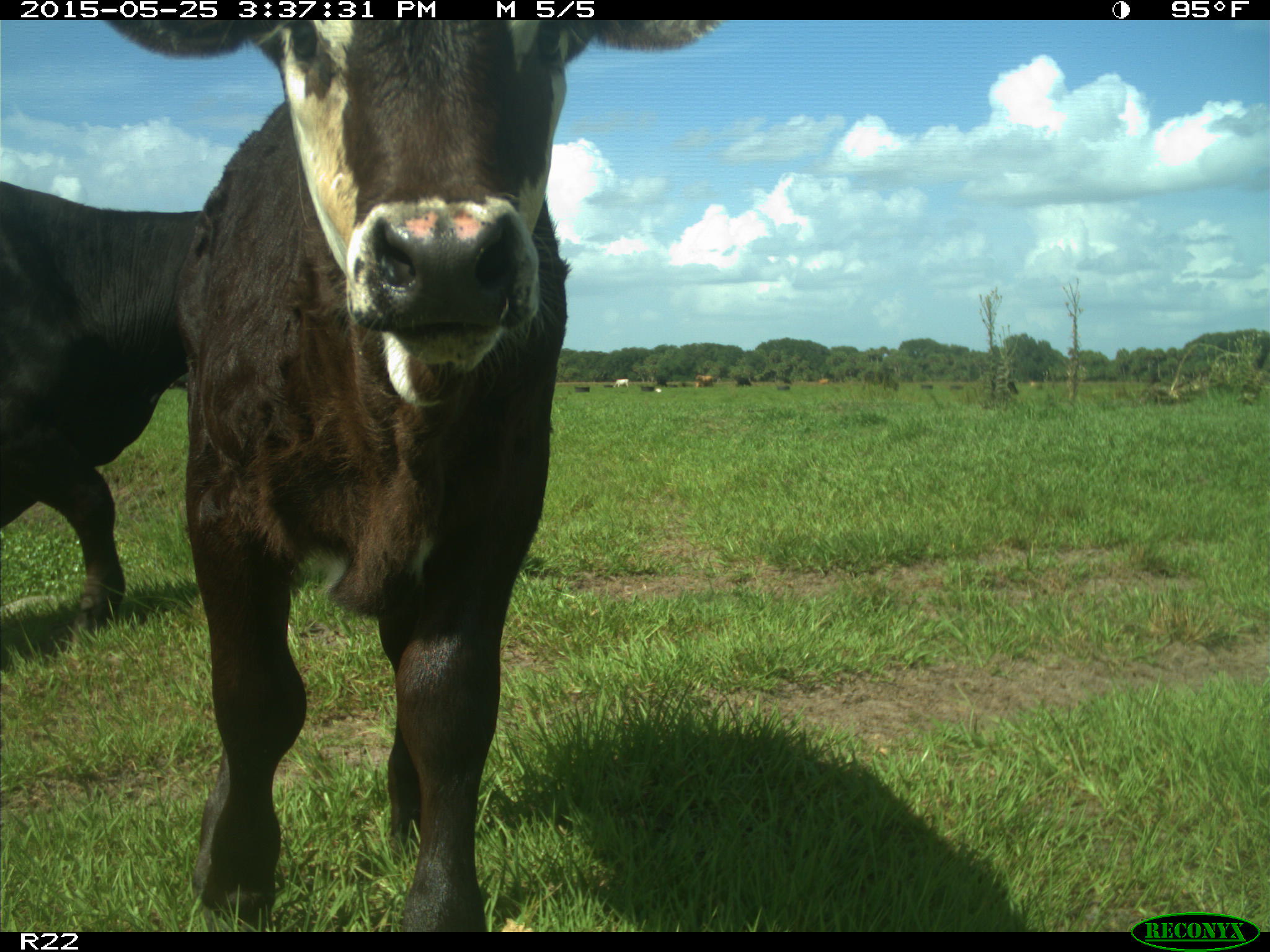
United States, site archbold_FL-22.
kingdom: Animalia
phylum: Chordata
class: Mammalia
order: Artiodactyla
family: Bovidae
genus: Bos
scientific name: Bos taurus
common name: domestic cow